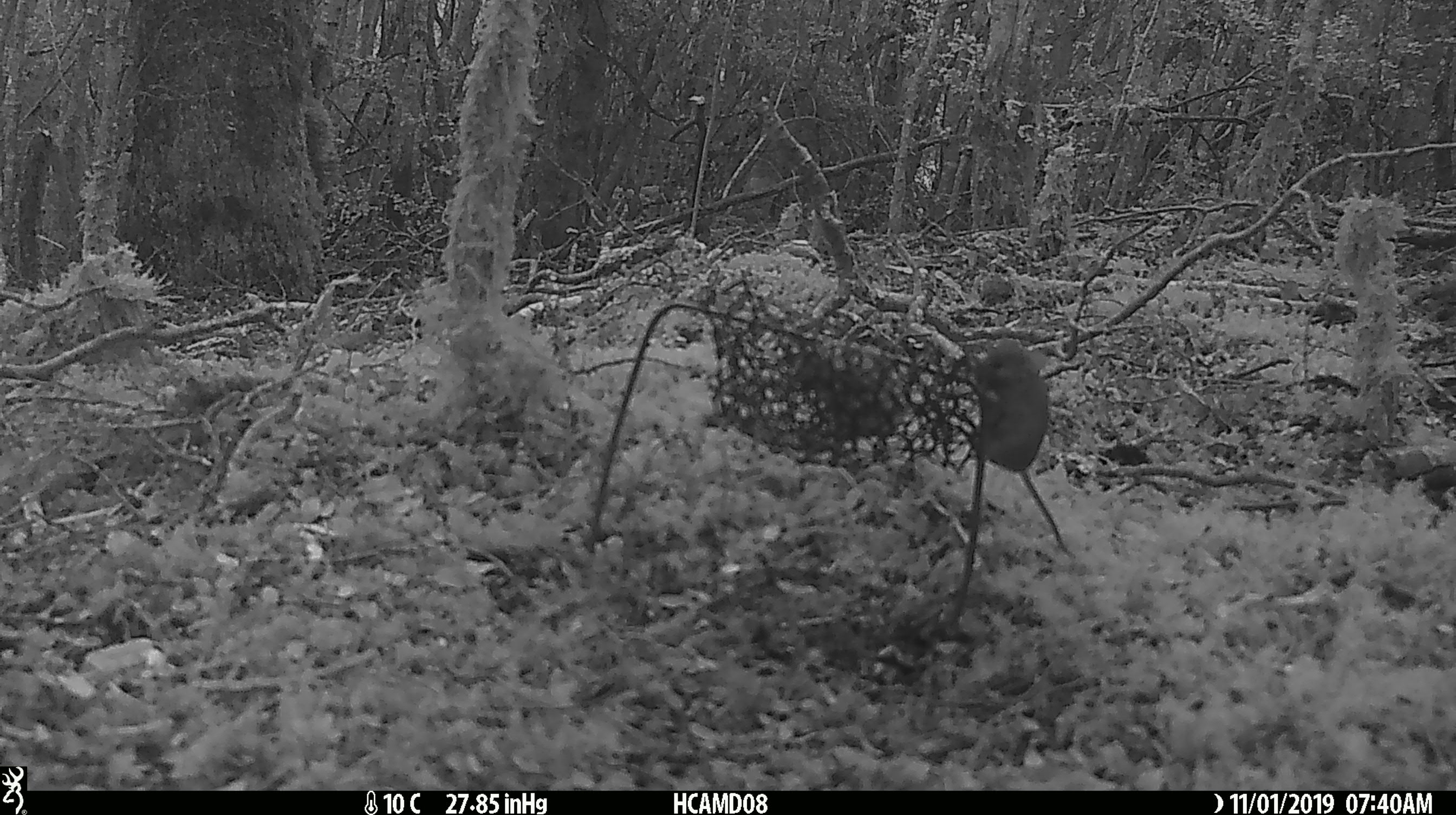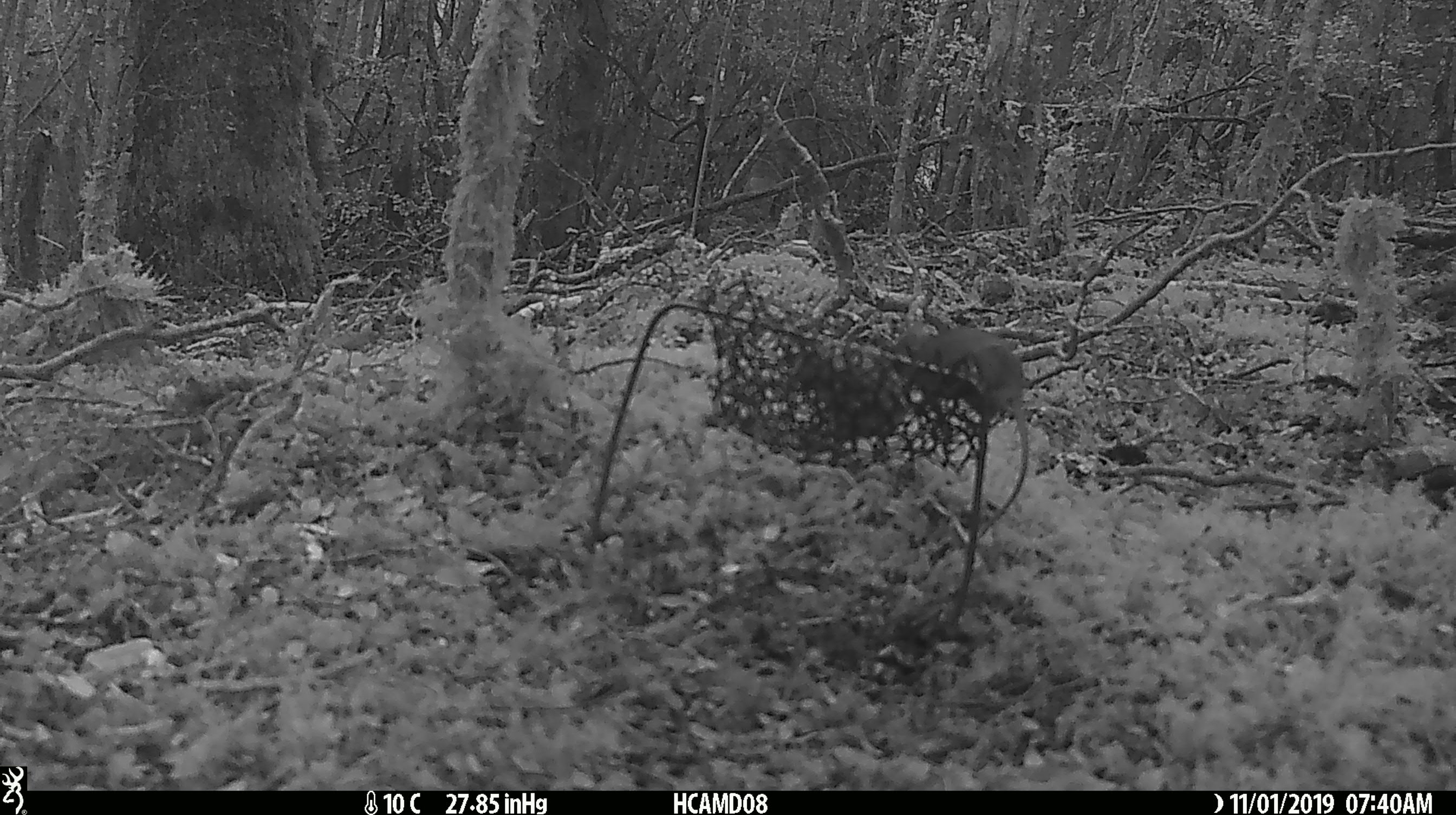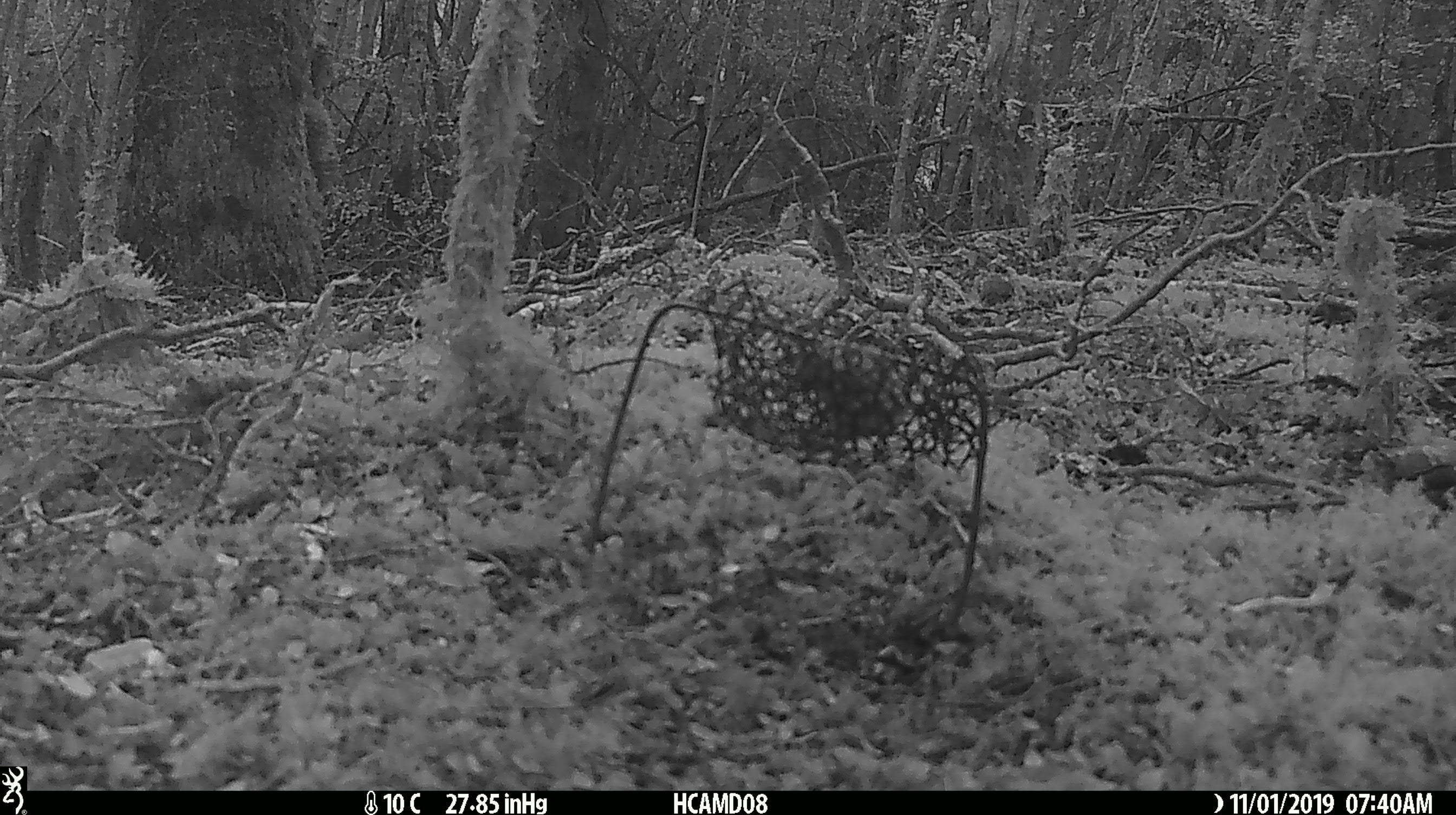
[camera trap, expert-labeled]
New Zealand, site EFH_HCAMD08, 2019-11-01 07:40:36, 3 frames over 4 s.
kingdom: Animalia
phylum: Chordata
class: Mammalia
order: Rodentia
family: Muridae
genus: Mus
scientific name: Mus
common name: mouse